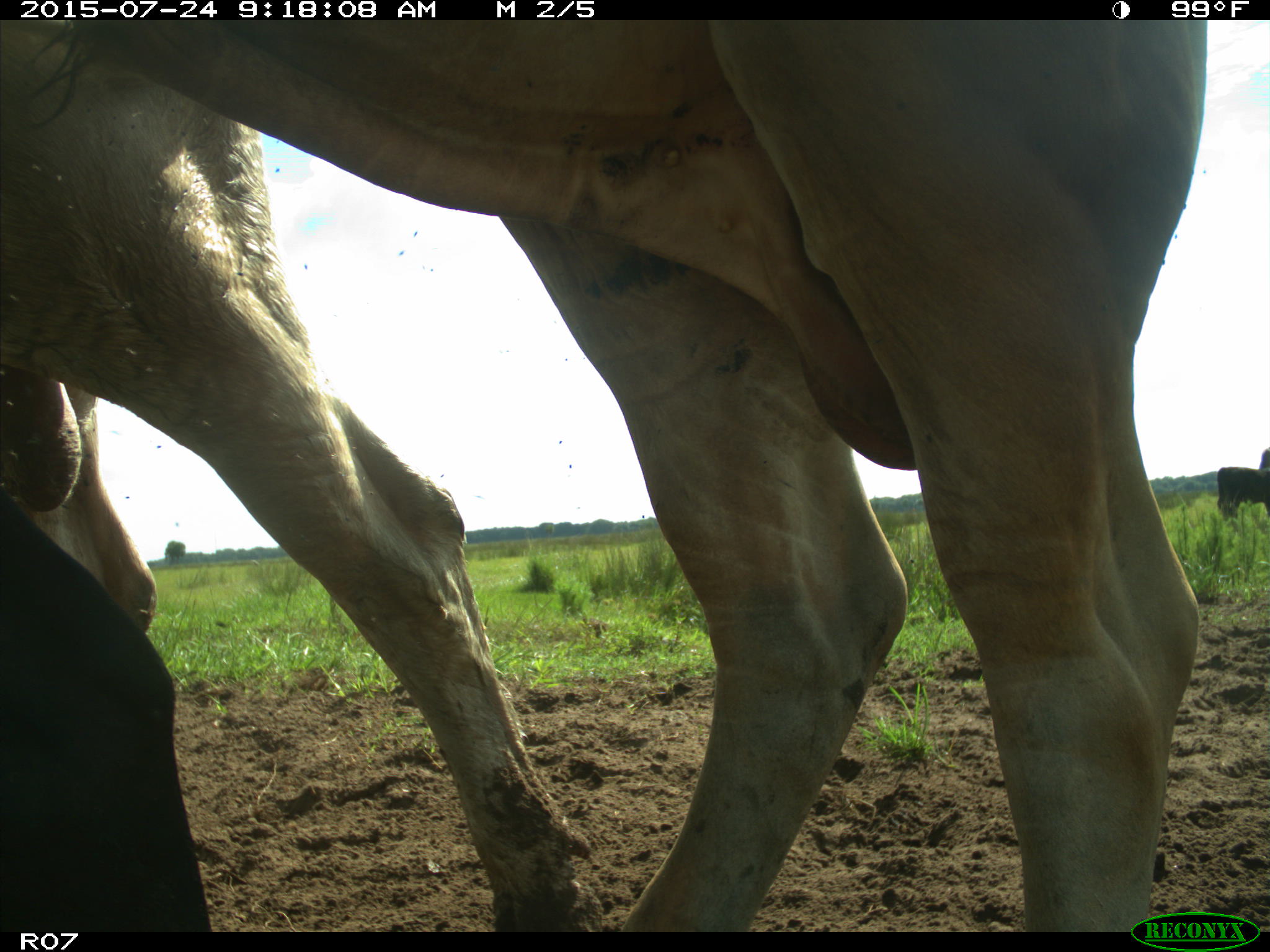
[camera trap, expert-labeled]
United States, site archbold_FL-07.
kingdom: Animalia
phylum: Chordata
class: Mammalia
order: Artiodactyla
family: Bovidae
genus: Bos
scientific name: Bos taurus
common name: domestic cow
Bos taurus (domestic cow).